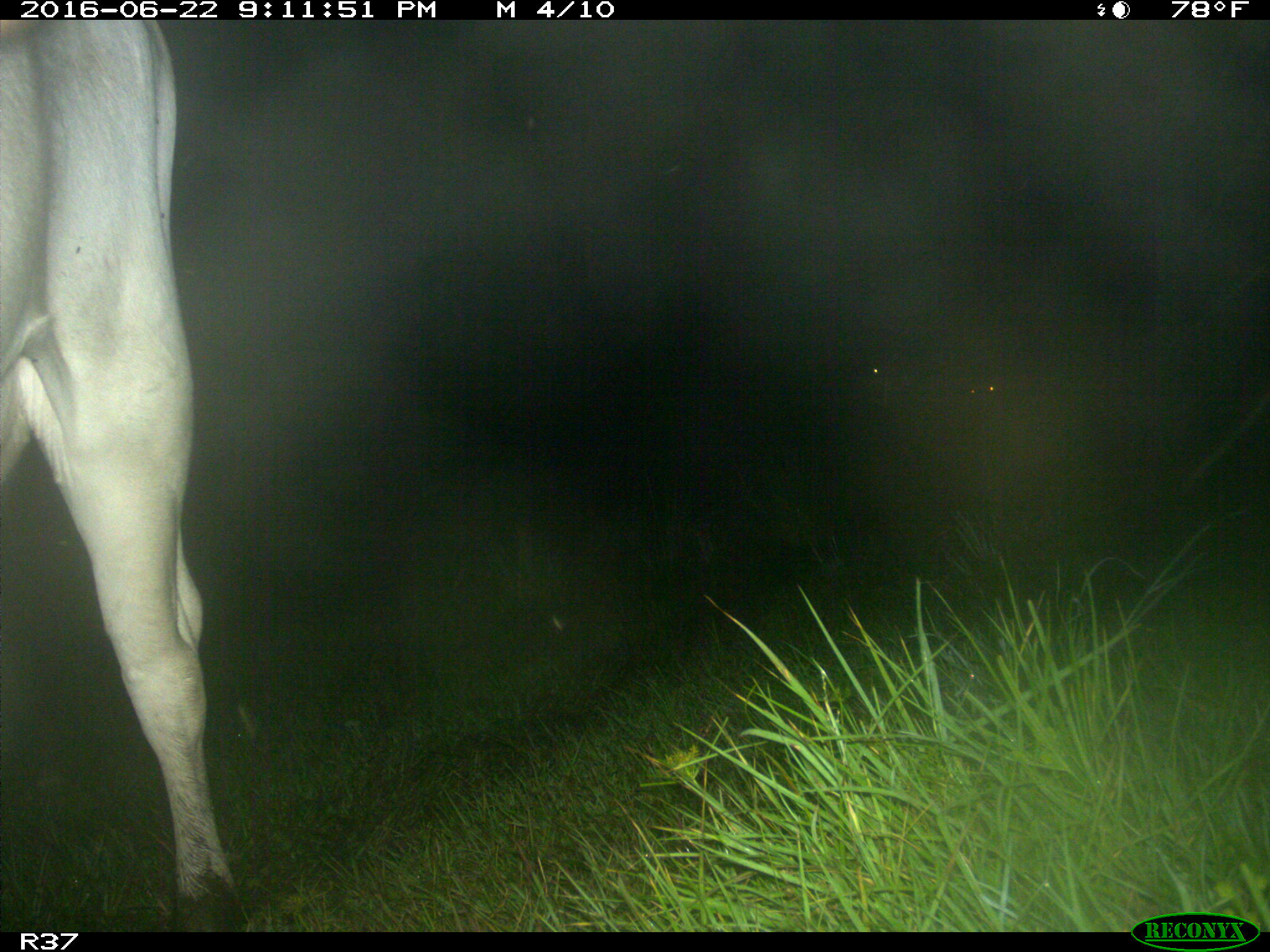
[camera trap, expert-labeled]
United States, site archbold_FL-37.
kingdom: Animalia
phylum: Chordata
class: Mammalia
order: Artiodactyla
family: Bovidae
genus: Bos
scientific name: Bos taurus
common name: domestic cow